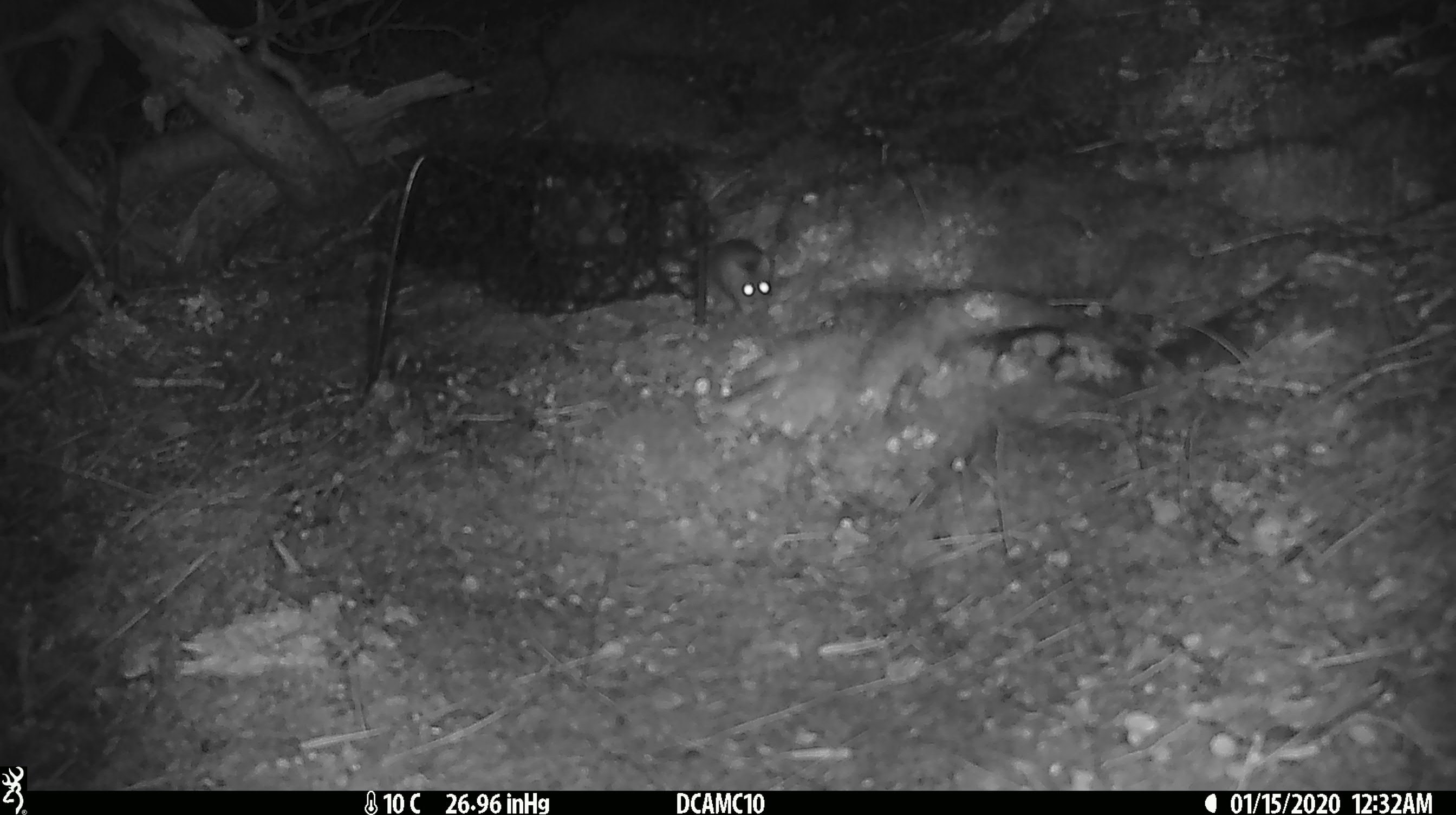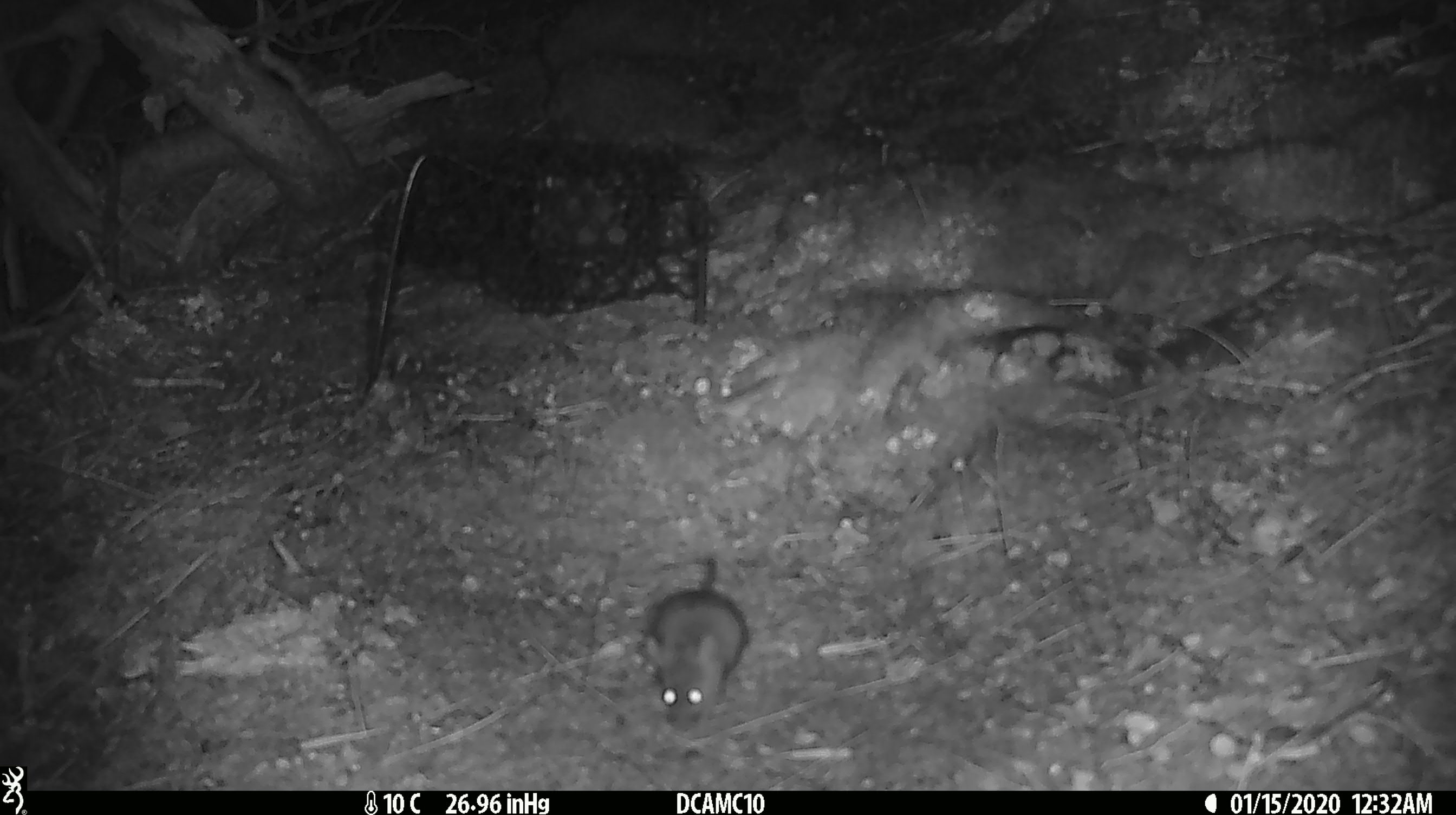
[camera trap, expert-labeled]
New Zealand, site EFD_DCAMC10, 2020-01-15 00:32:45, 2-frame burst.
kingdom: Animalia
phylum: Chordata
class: Mammalia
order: Rodentia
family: Muridae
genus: Mus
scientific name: Mus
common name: mouse